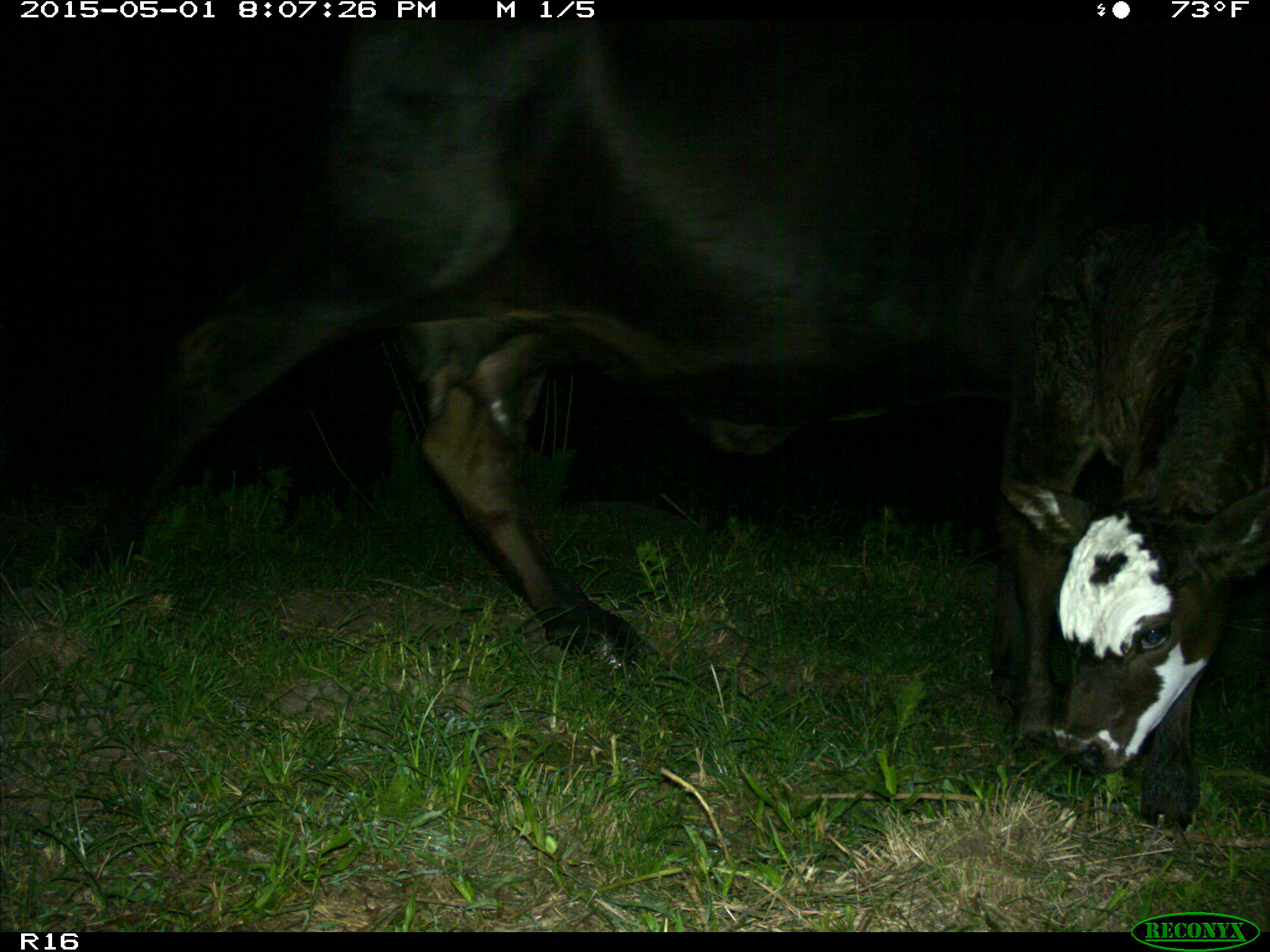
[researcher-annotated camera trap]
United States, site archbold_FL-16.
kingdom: Animalia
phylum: Chordata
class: Mammalia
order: Artiodactyla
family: Bovidae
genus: Bos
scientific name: Bos taurus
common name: domestic cow